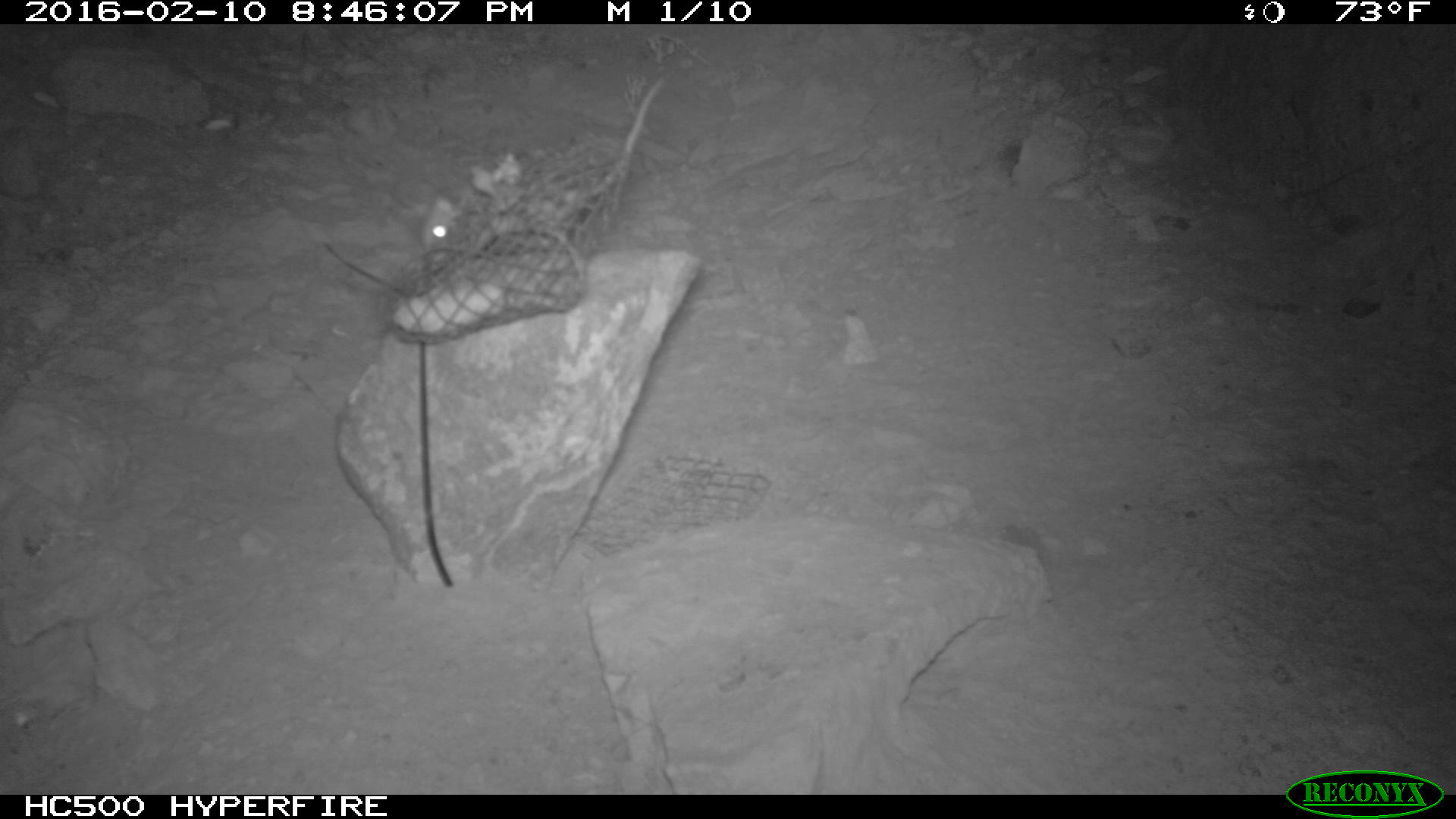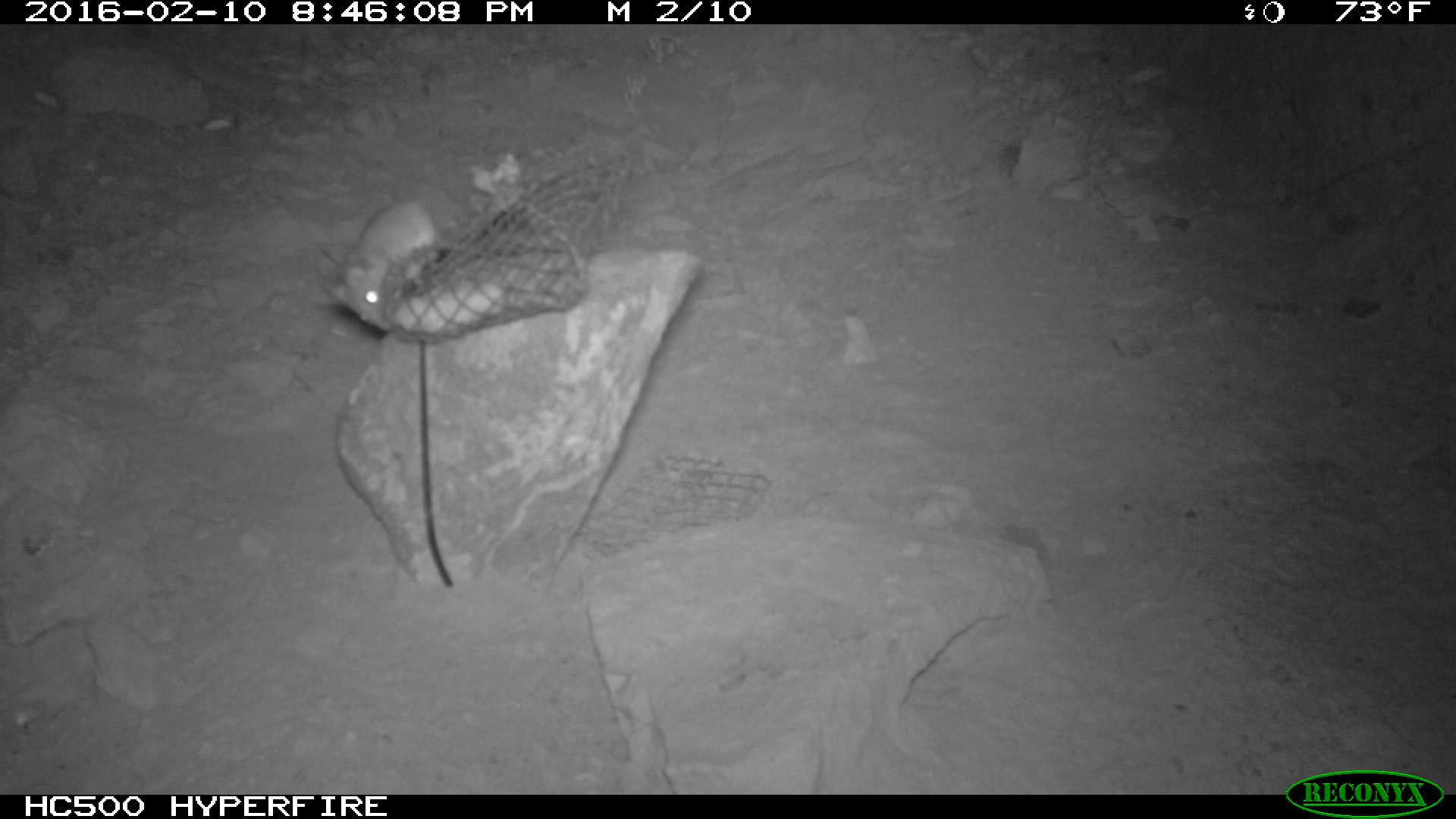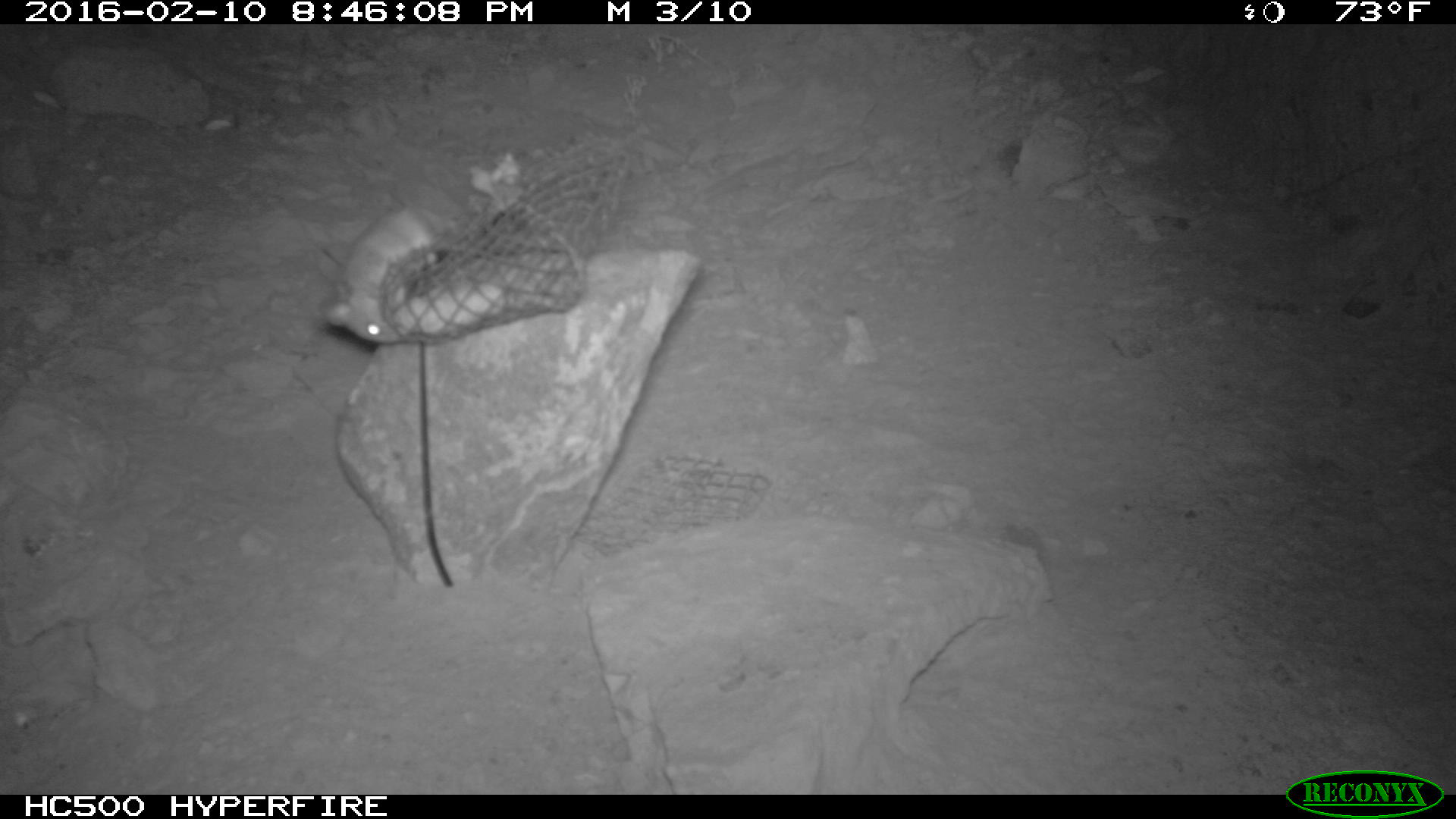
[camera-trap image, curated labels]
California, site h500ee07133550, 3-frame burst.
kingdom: Animalia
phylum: Chordata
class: Mammalia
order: Rodentia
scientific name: Rodentia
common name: rodent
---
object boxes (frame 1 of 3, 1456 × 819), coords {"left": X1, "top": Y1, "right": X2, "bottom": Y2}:
rodent: {"left": 415, "top": 192, "right": 484, "bottom": 249}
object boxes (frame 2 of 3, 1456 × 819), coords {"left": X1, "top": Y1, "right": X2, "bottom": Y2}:
rodent: {"left": 323, "top": 196, "right": 447, "bottom": 331}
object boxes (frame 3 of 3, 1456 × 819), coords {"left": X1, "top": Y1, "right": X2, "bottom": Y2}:
rodent: {"left": 319, "top": 204, "right": 446, "bottom": 344}